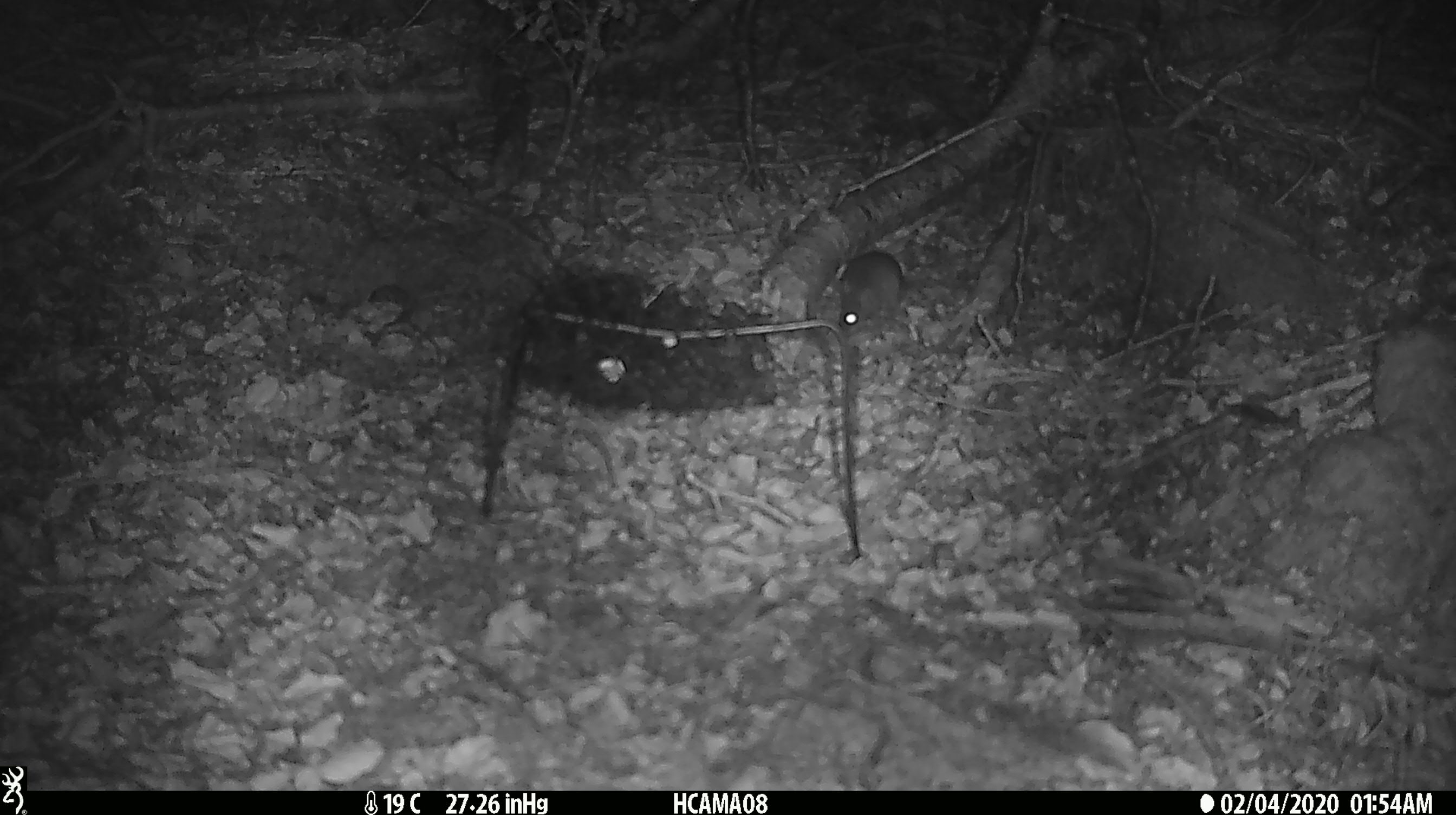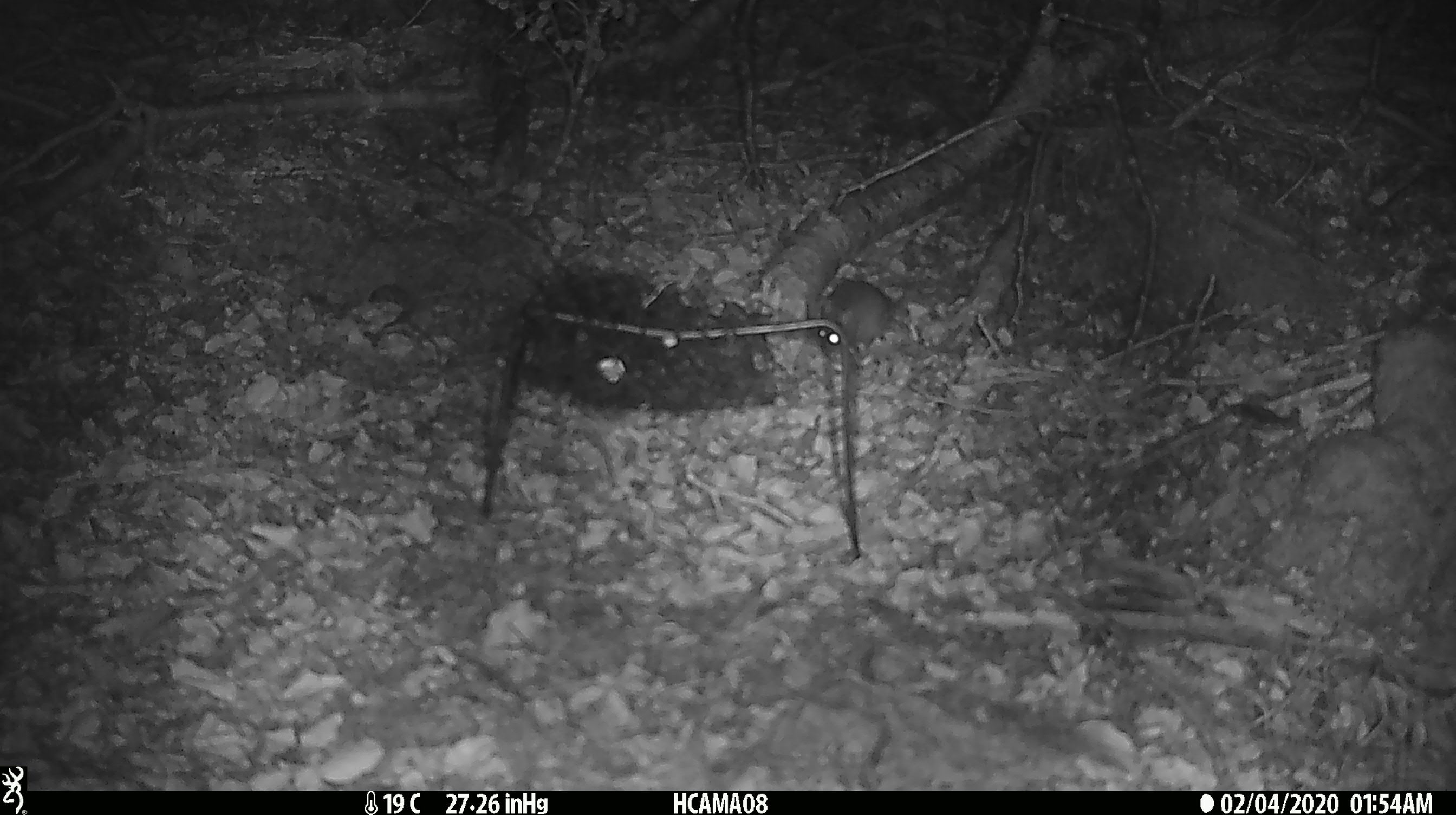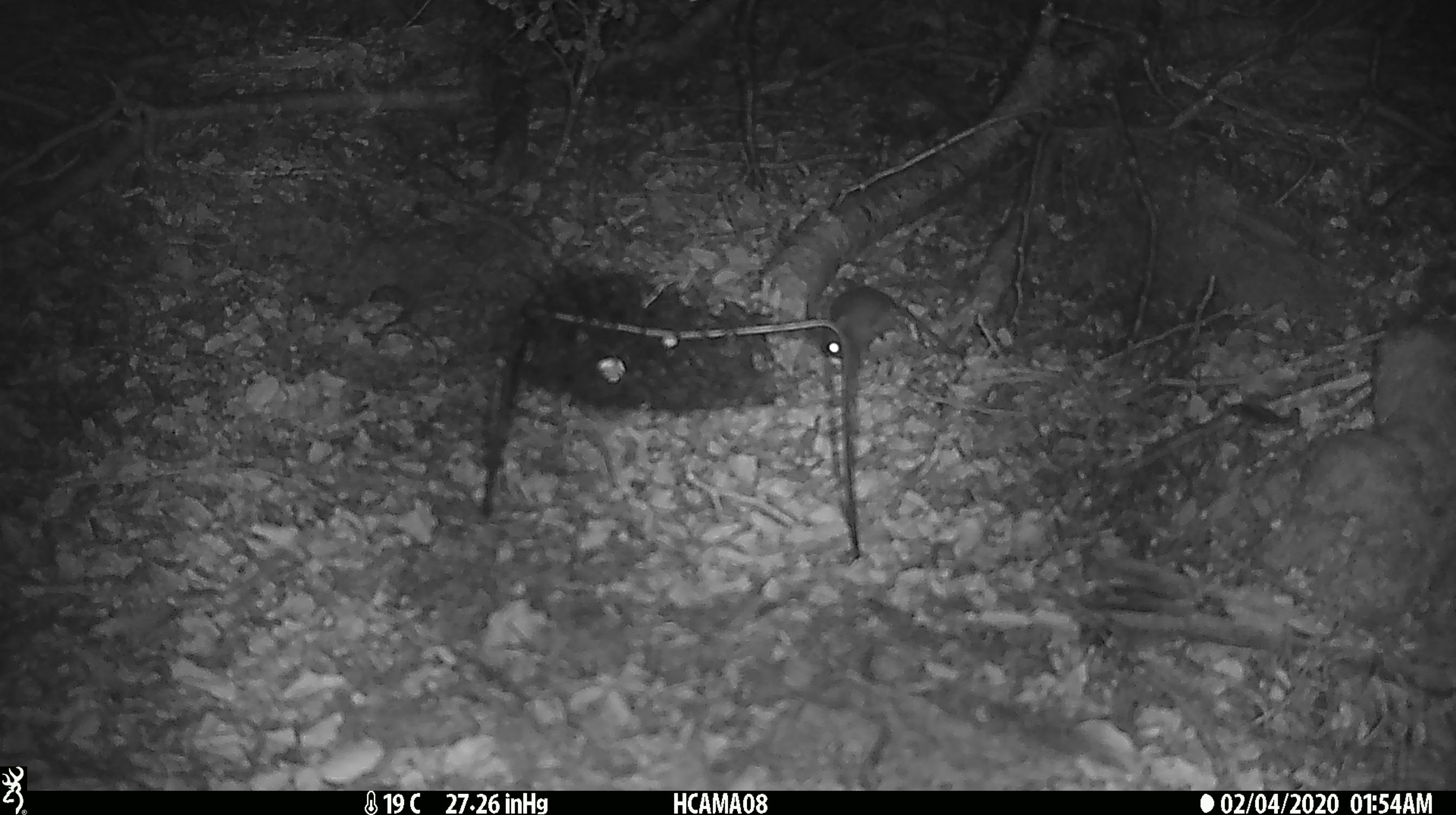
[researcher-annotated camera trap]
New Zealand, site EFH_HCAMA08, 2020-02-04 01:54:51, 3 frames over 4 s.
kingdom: Animalia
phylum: Chordata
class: Mammalia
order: Rodentia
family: Muridae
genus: Mus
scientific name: Mus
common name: mouse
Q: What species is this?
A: Mouse (Mus).